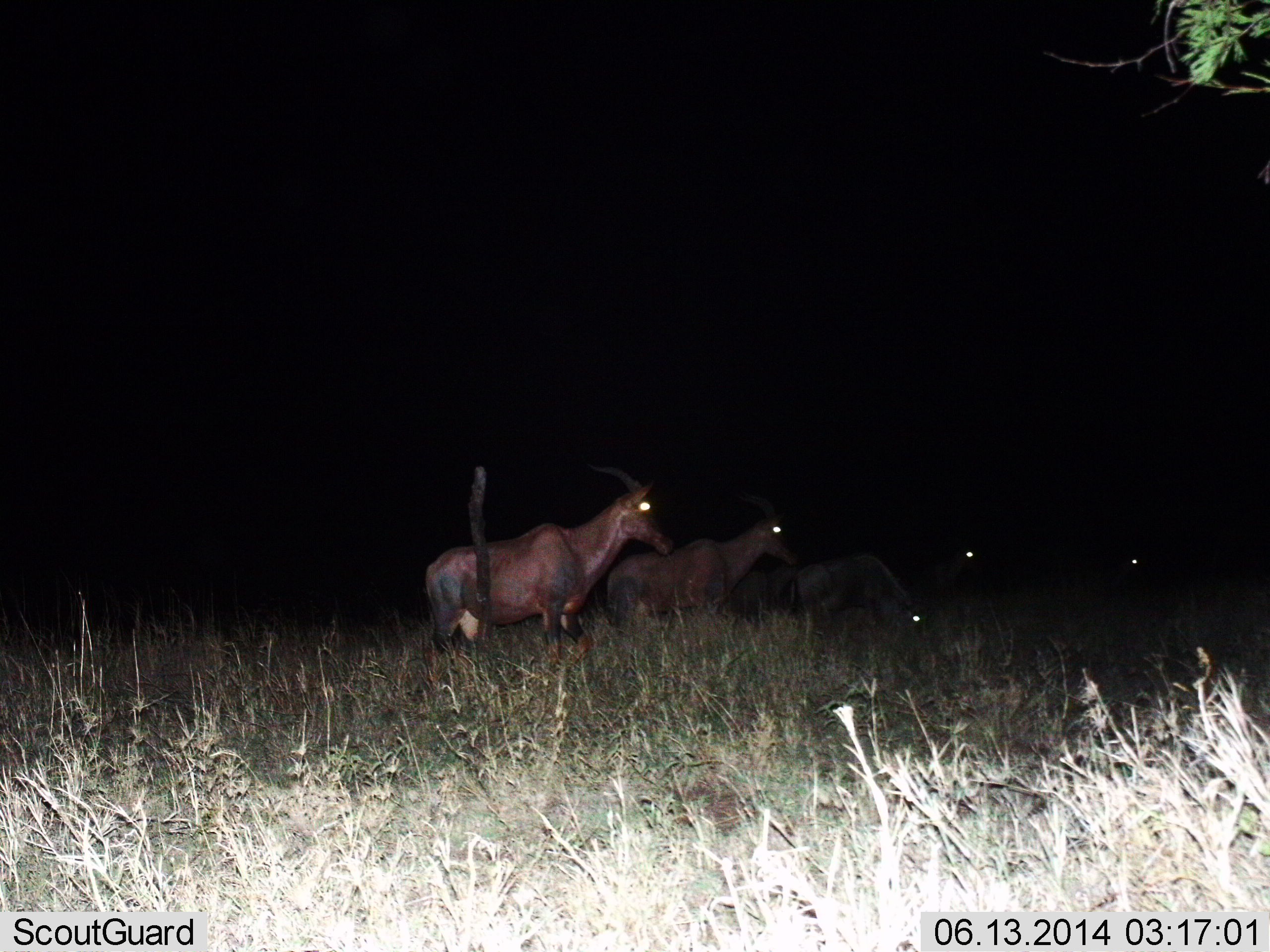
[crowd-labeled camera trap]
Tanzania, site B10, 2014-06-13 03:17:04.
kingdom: Animalia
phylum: Chordata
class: Mammalia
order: Artiodactyla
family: Bovidae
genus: Damaliscus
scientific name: Damaliscus lunatus jimela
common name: topi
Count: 5.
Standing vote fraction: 82%.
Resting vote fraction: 9%.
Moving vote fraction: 9%.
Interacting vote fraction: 0%.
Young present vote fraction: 0%.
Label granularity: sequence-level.